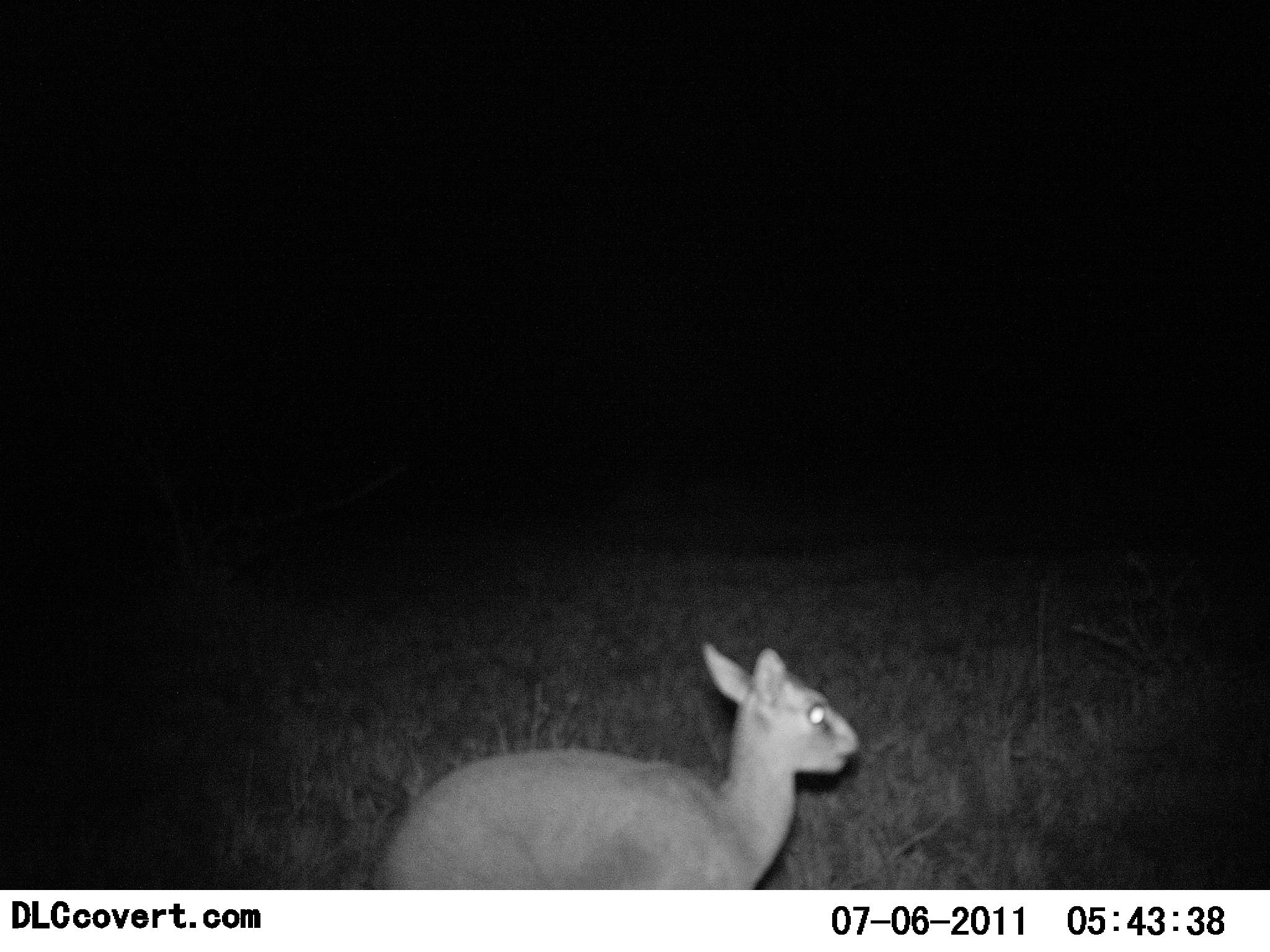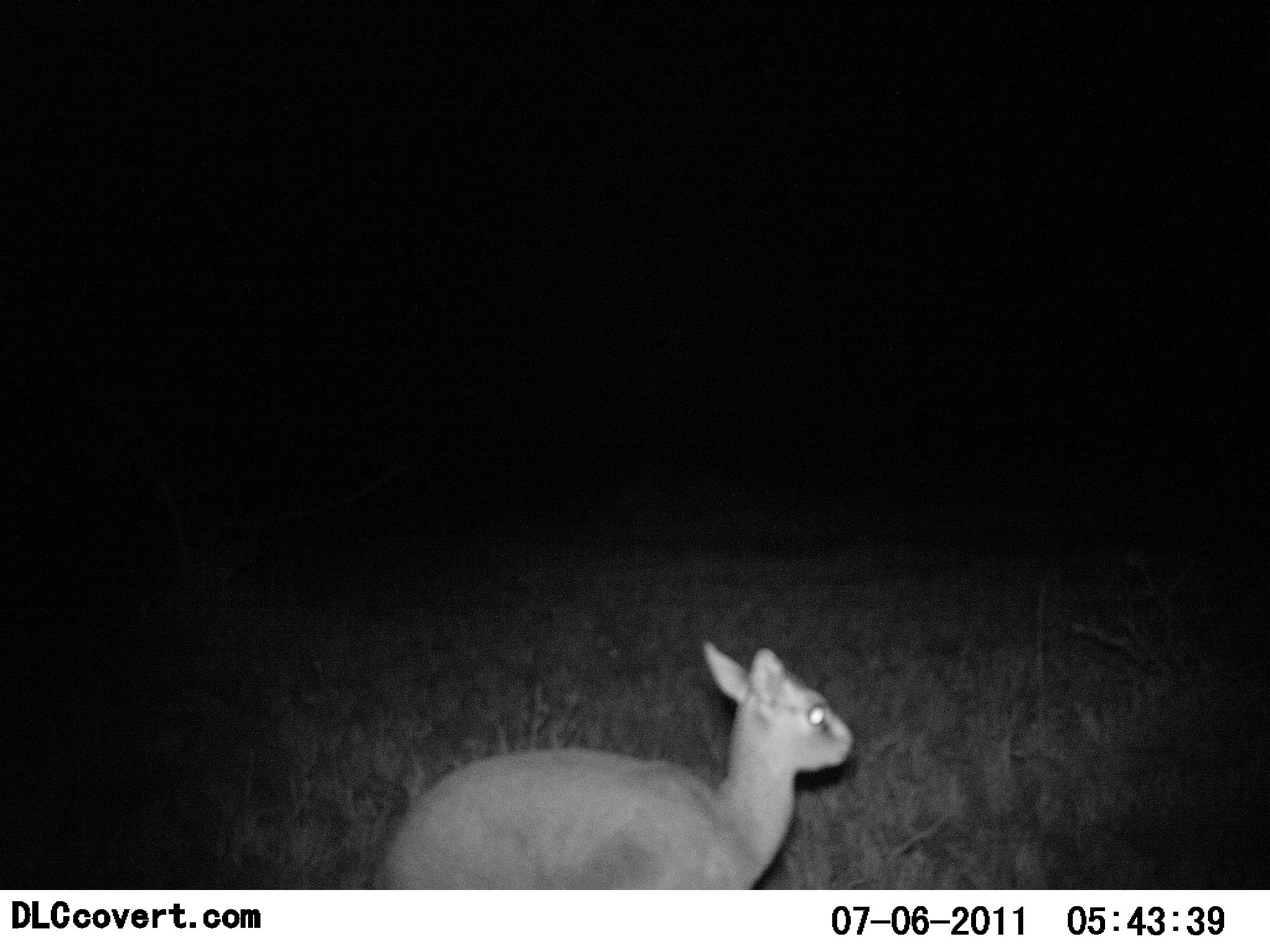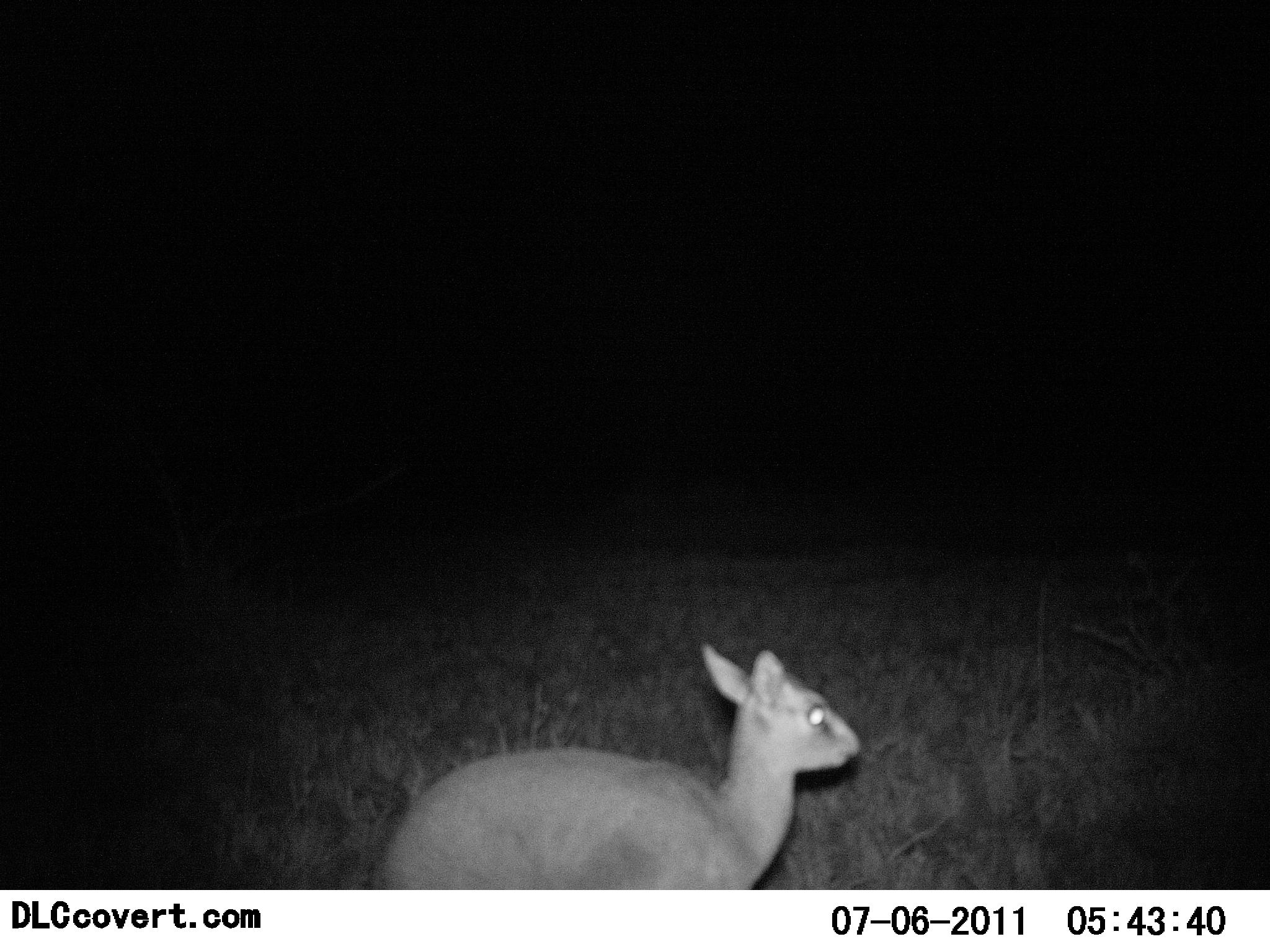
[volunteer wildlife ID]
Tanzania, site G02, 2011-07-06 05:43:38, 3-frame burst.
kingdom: Animalia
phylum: Chordata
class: Mammalia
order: Artiodactyla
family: Bovidae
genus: Madoqua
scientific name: Madoqua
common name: dikdik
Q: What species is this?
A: Dikdik (Madoqua).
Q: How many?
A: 1.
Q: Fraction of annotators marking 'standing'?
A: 70%.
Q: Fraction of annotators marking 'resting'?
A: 0%.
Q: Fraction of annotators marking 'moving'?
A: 10%.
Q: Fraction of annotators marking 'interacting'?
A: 0%.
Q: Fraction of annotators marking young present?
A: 10%.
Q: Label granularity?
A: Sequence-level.